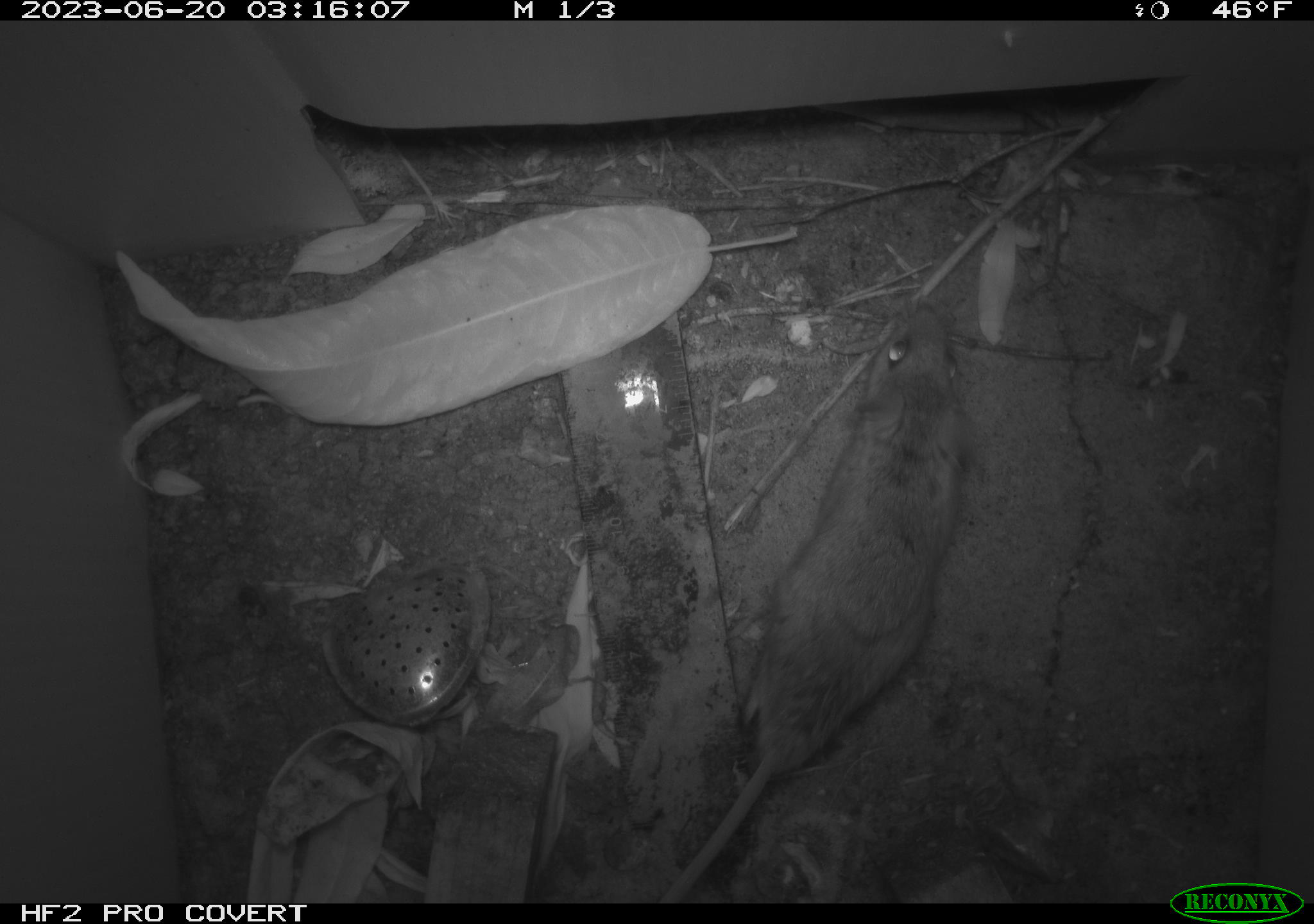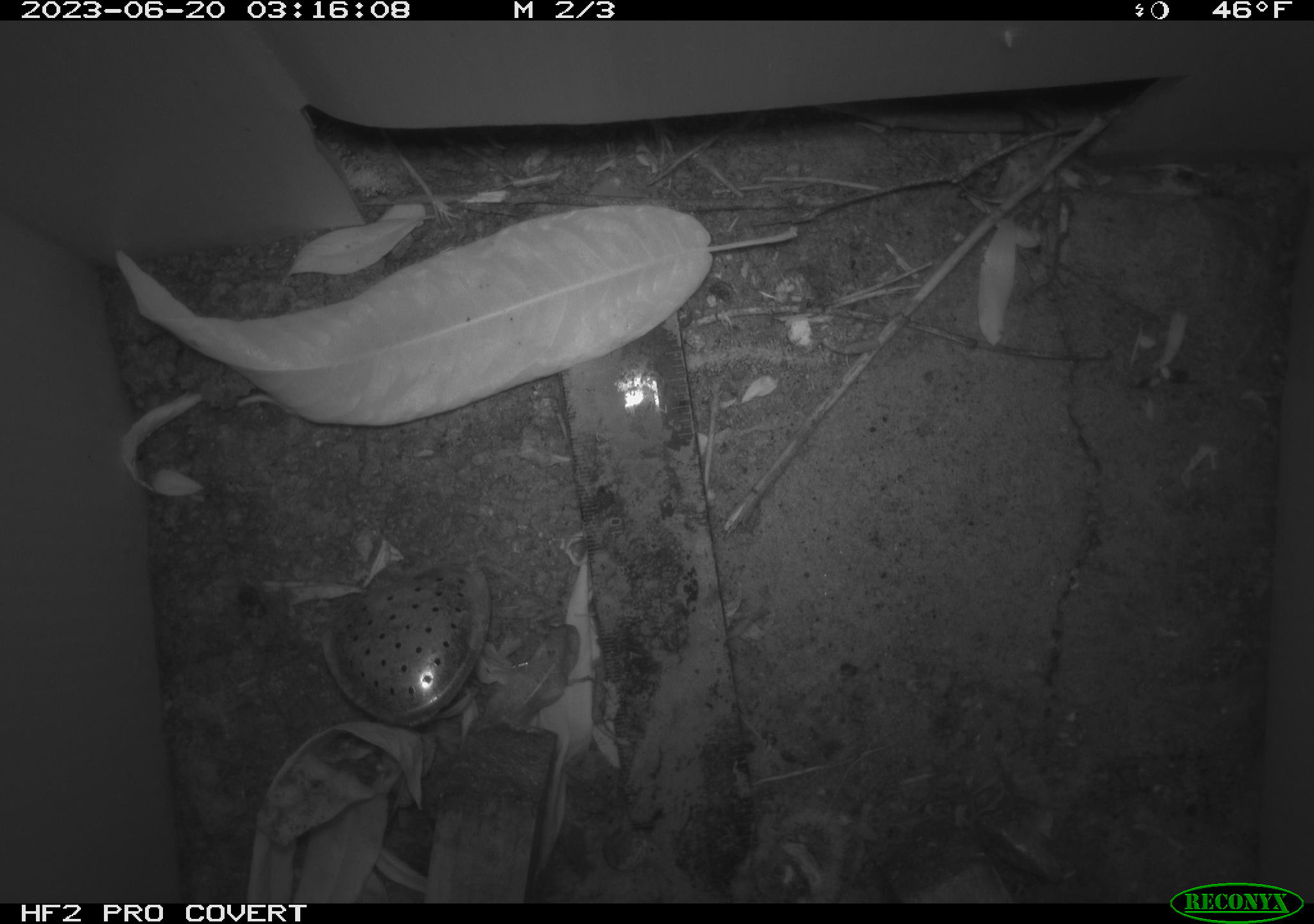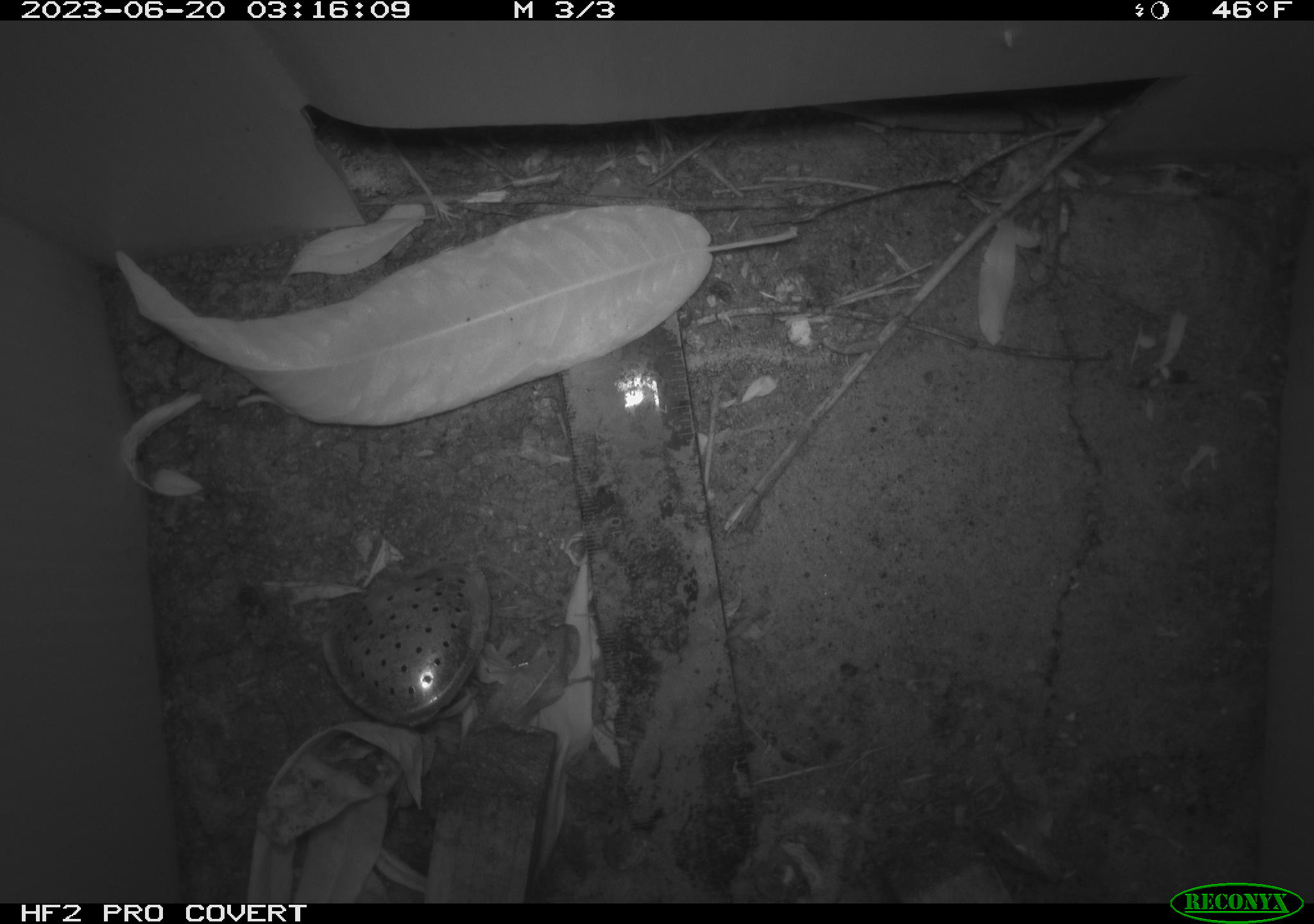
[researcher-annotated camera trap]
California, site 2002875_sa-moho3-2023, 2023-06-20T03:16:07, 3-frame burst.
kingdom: Animalia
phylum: Chordata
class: Mammalia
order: Rodentia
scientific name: Rodentia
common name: mouse species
Mouse species (Rodentia).